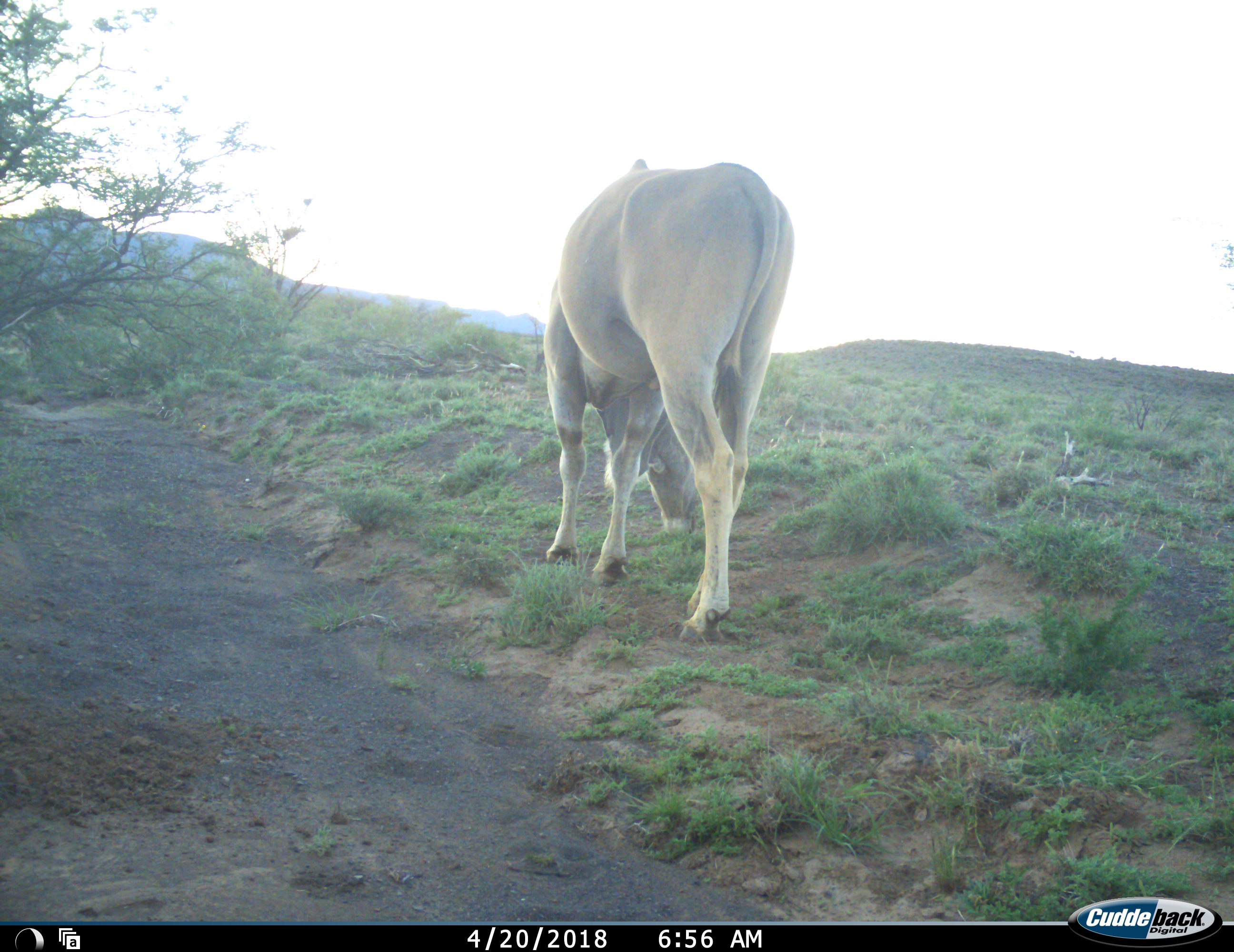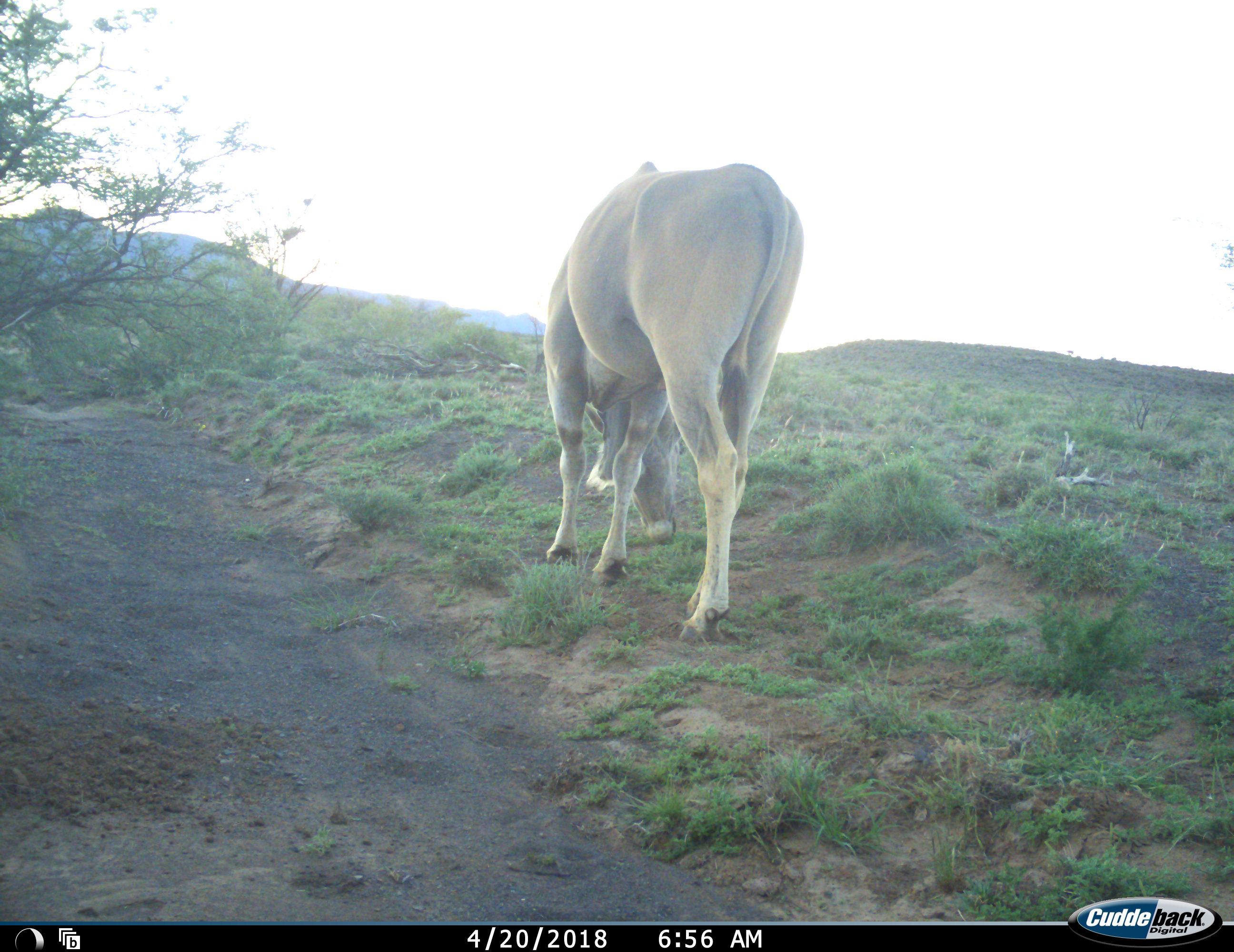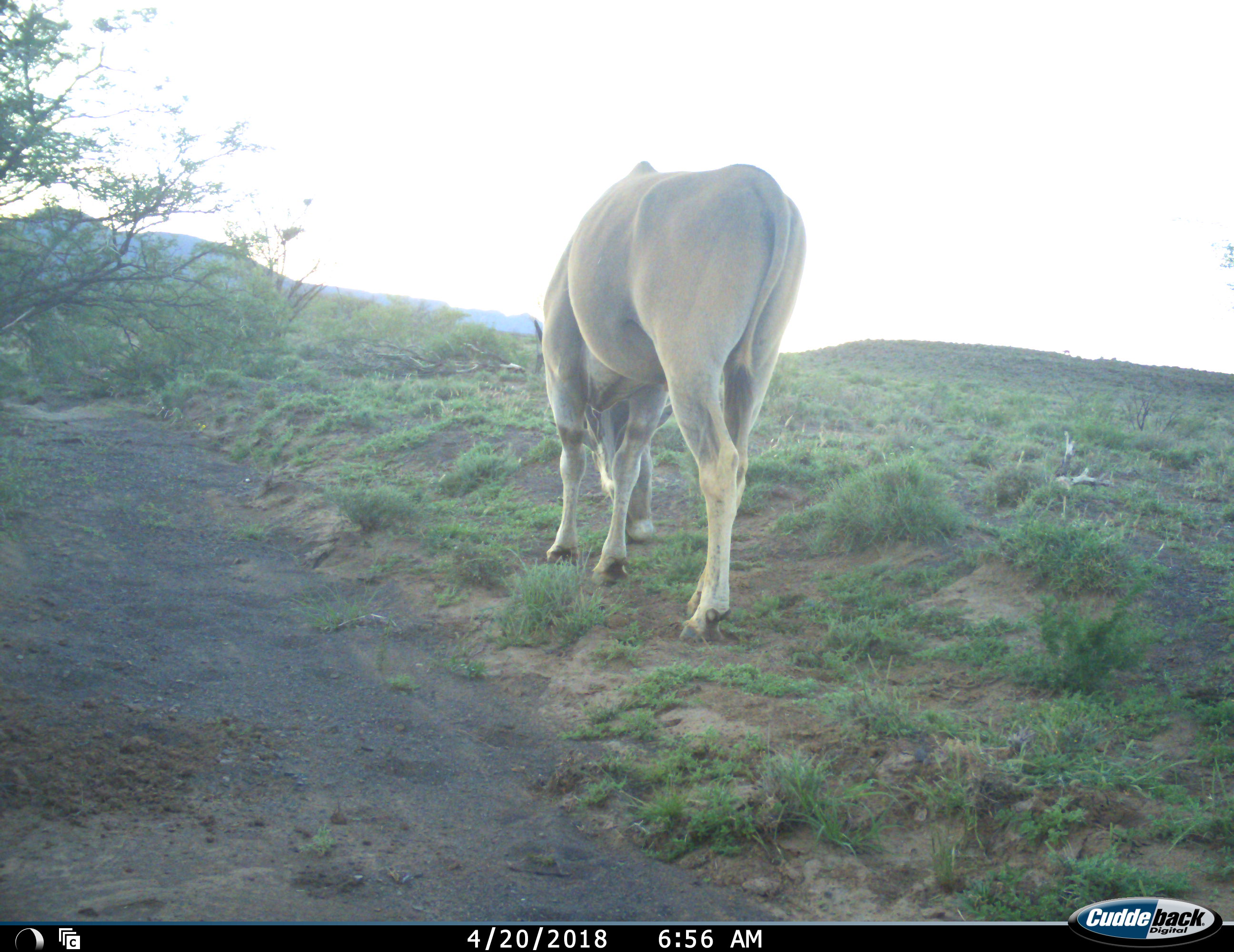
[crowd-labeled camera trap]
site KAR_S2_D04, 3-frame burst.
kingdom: Animalia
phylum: Chordata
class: Mammalia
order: Artiodactyla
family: Bovidae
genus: Tragelaphus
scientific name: Tragelaphus oryx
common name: eland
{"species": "eland (Tragelaphus oryx)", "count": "1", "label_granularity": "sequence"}